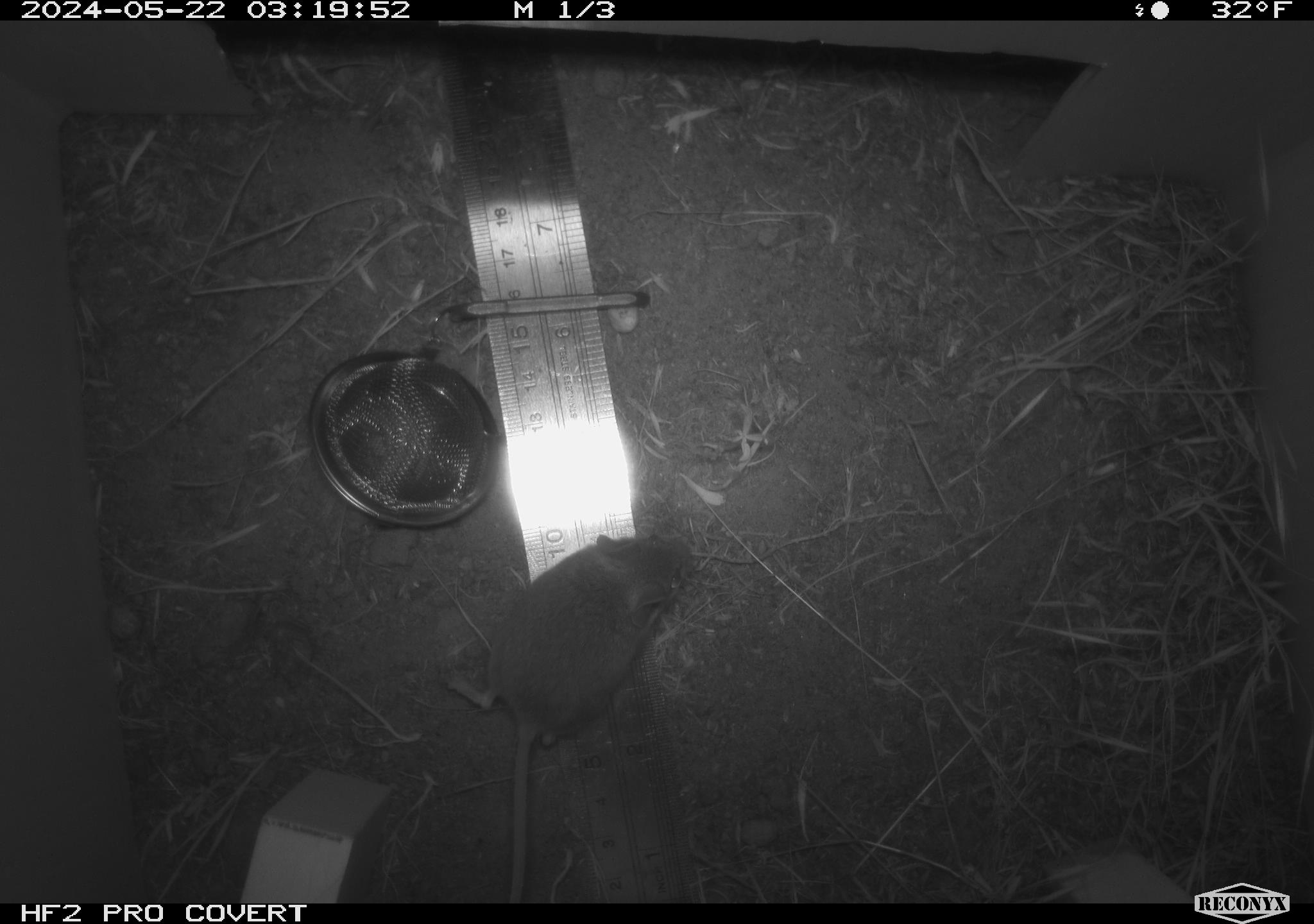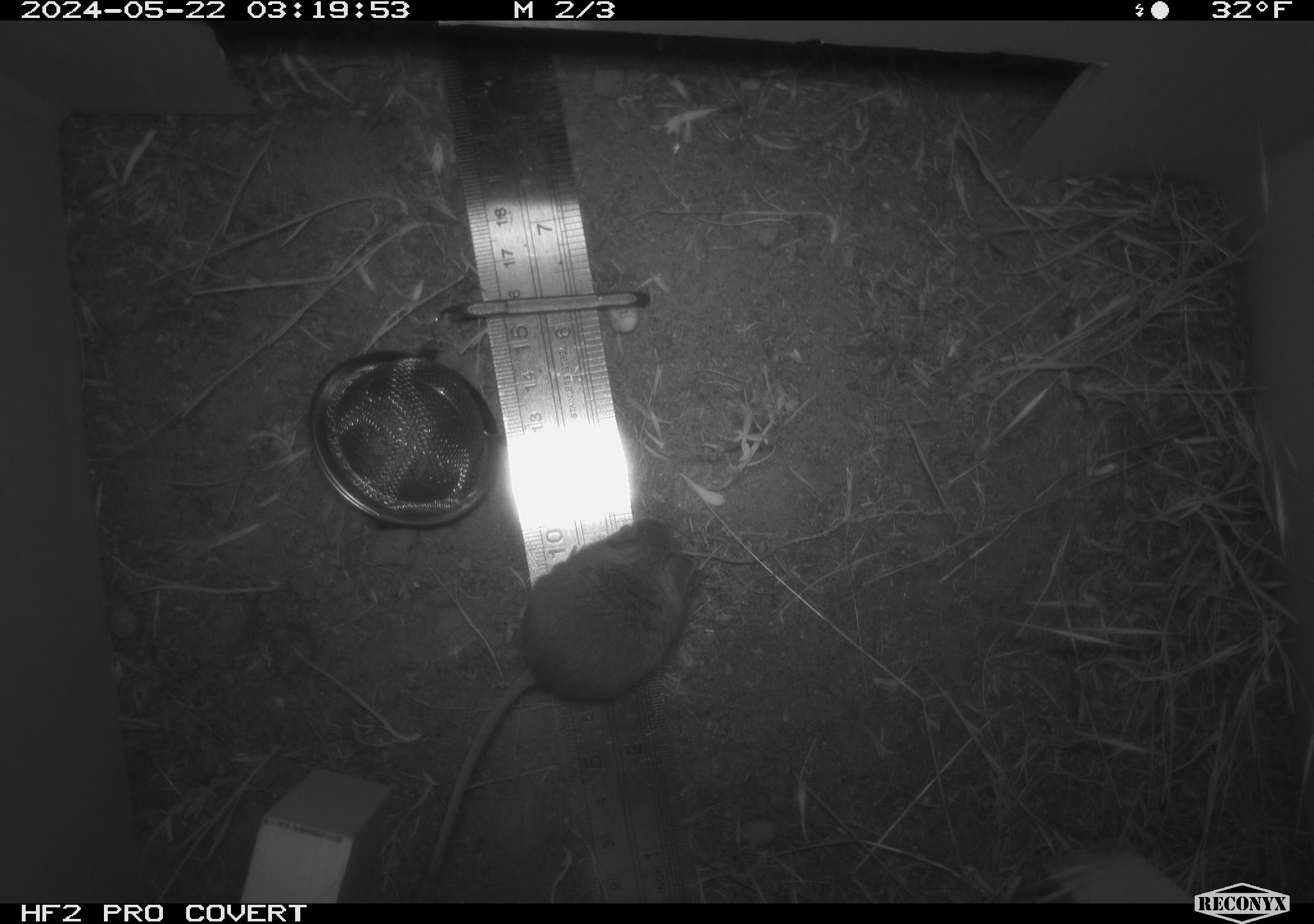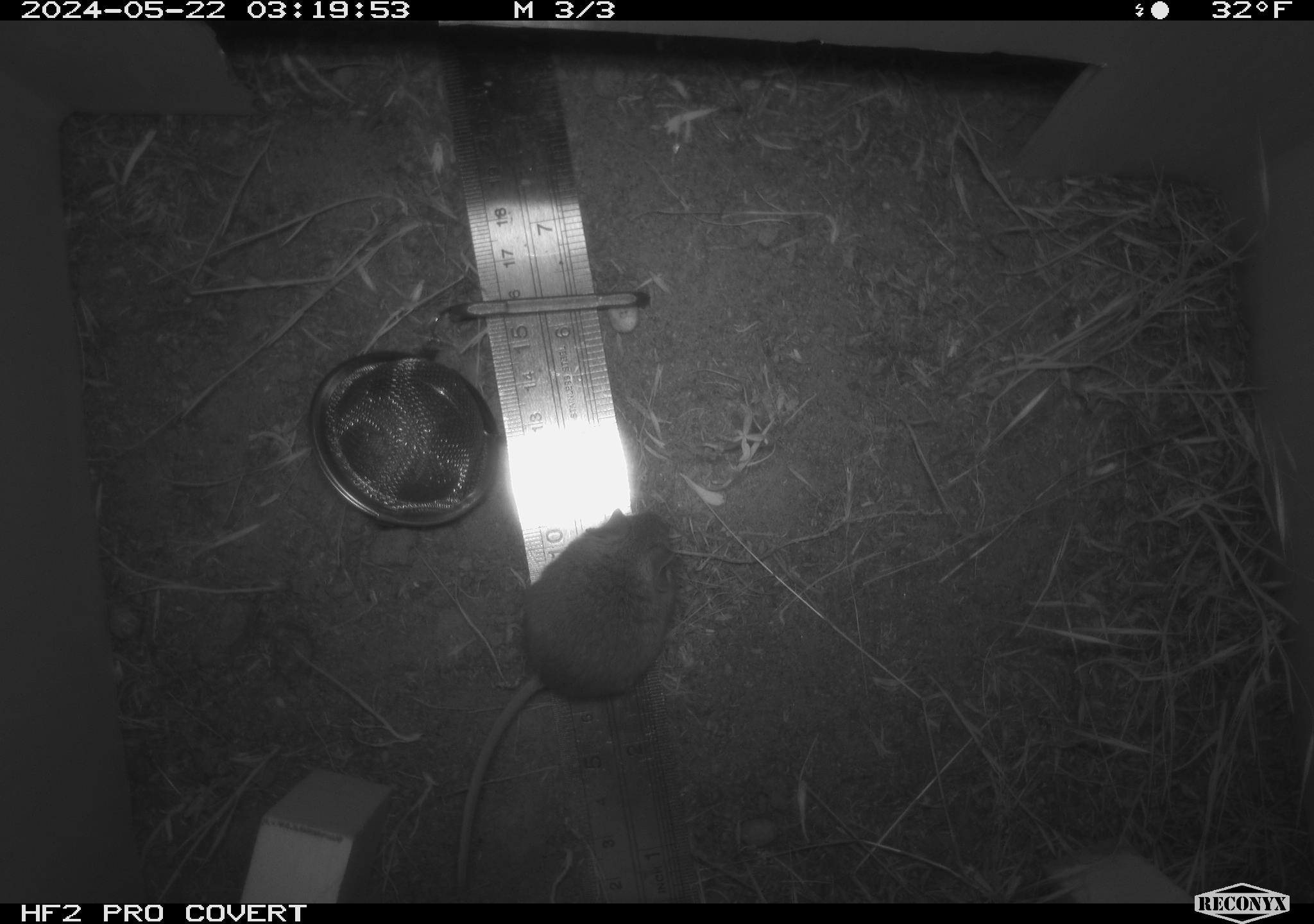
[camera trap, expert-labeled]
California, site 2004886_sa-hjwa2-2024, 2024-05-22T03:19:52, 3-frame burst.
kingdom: Animalia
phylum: Chordata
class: Mammalia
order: Rodentia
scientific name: Rodentia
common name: rodent